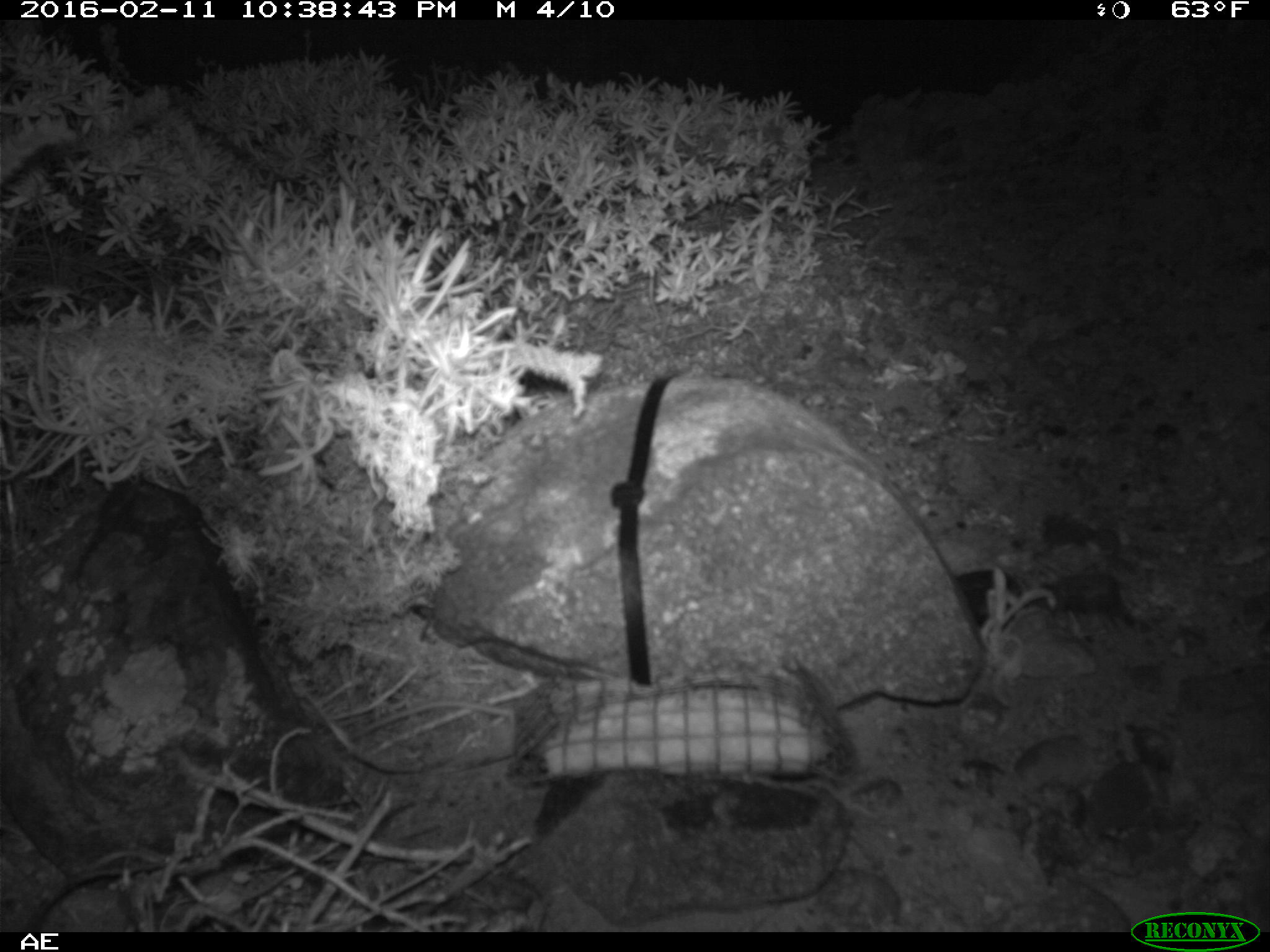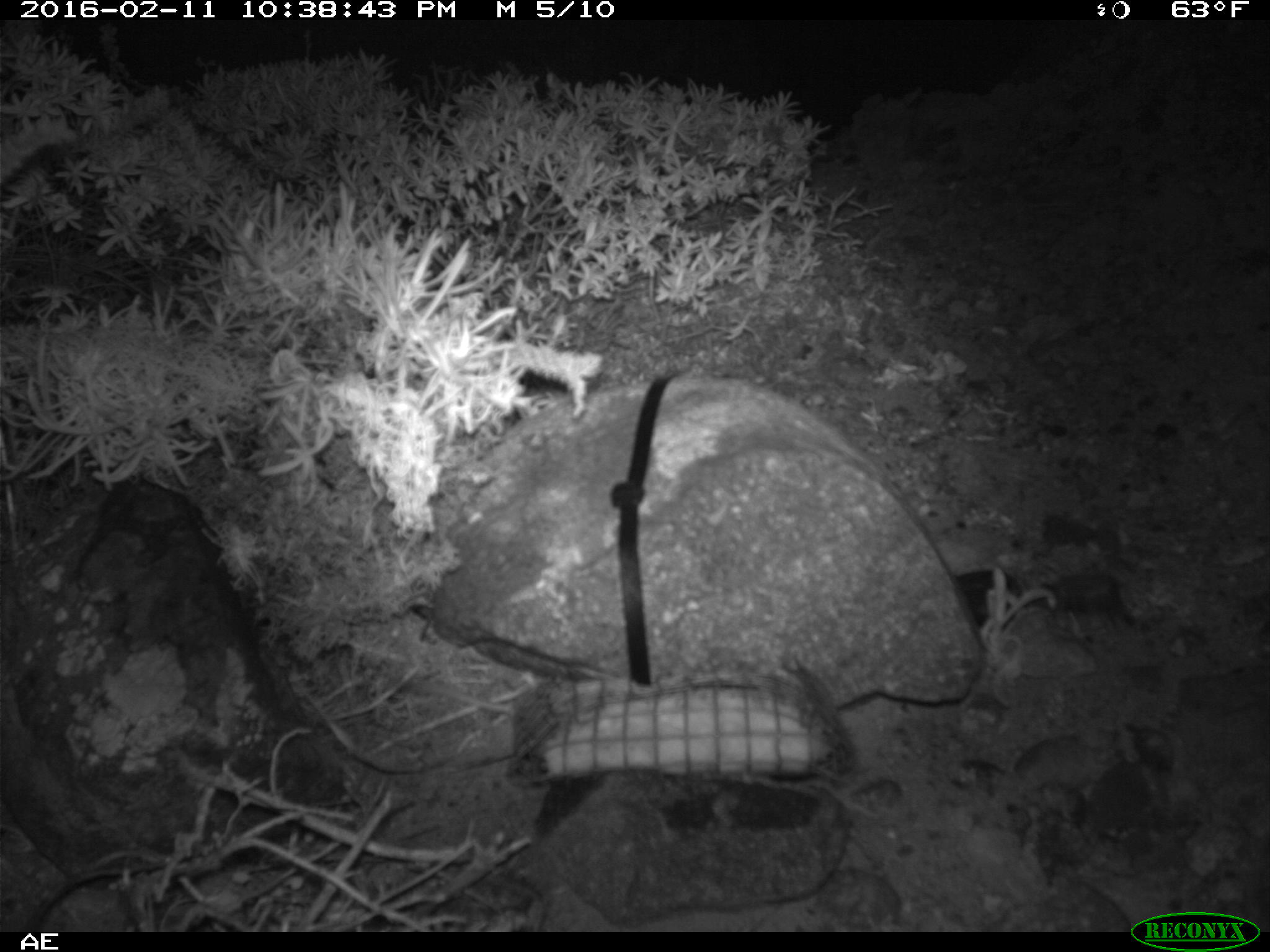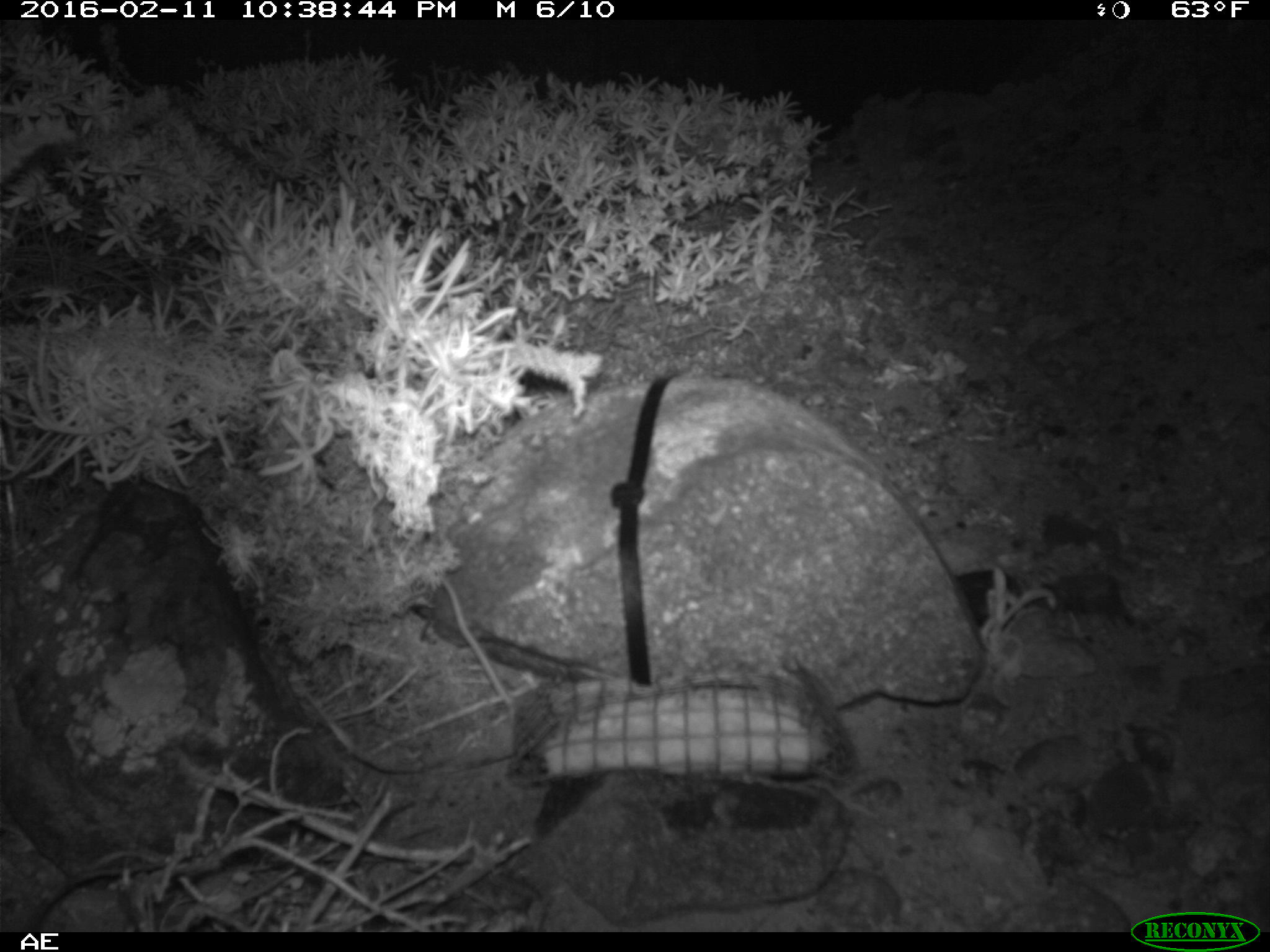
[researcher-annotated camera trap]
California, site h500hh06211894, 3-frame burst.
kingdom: Animalia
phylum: Chordata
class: Mammalia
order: Rodentia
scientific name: Rodentia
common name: rodent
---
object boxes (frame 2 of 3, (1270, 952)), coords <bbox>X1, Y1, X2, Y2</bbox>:
rodent: <bbox>418, 682, 538, 748</bbox>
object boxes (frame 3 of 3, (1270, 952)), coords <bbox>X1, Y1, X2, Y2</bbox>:
rodent: <bbox>434, 568, 518, 712</bbox>